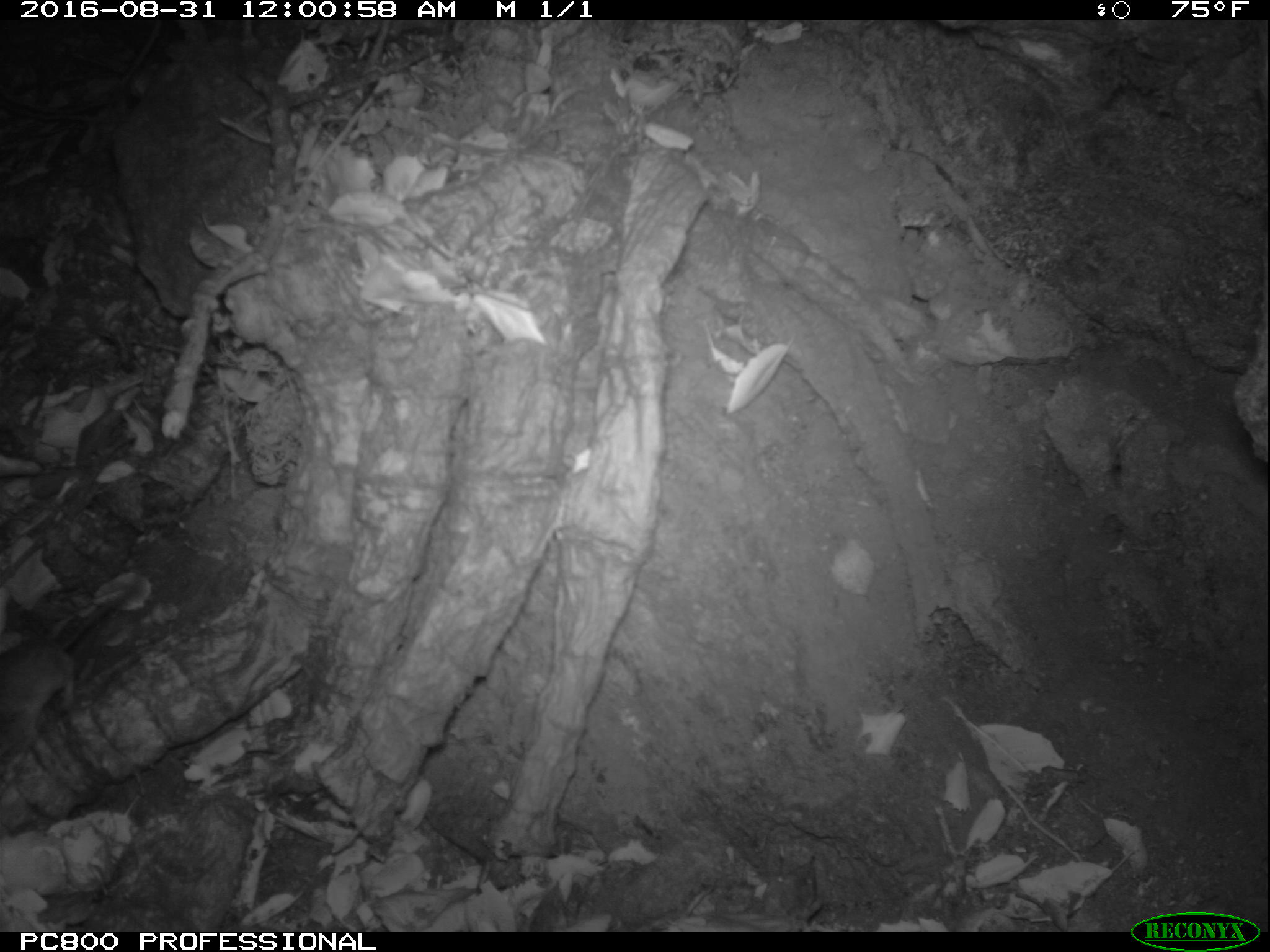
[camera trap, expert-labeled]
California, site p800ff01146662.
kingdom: Animalia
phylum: Chordata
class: Mammalia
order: Rodentia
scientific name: Rodentia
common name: rodent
Rodent (Rodentia).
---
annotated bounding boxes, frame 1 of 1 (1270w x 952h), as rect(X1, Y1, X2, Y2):
rodent: rect(0, 586, 139, 747)